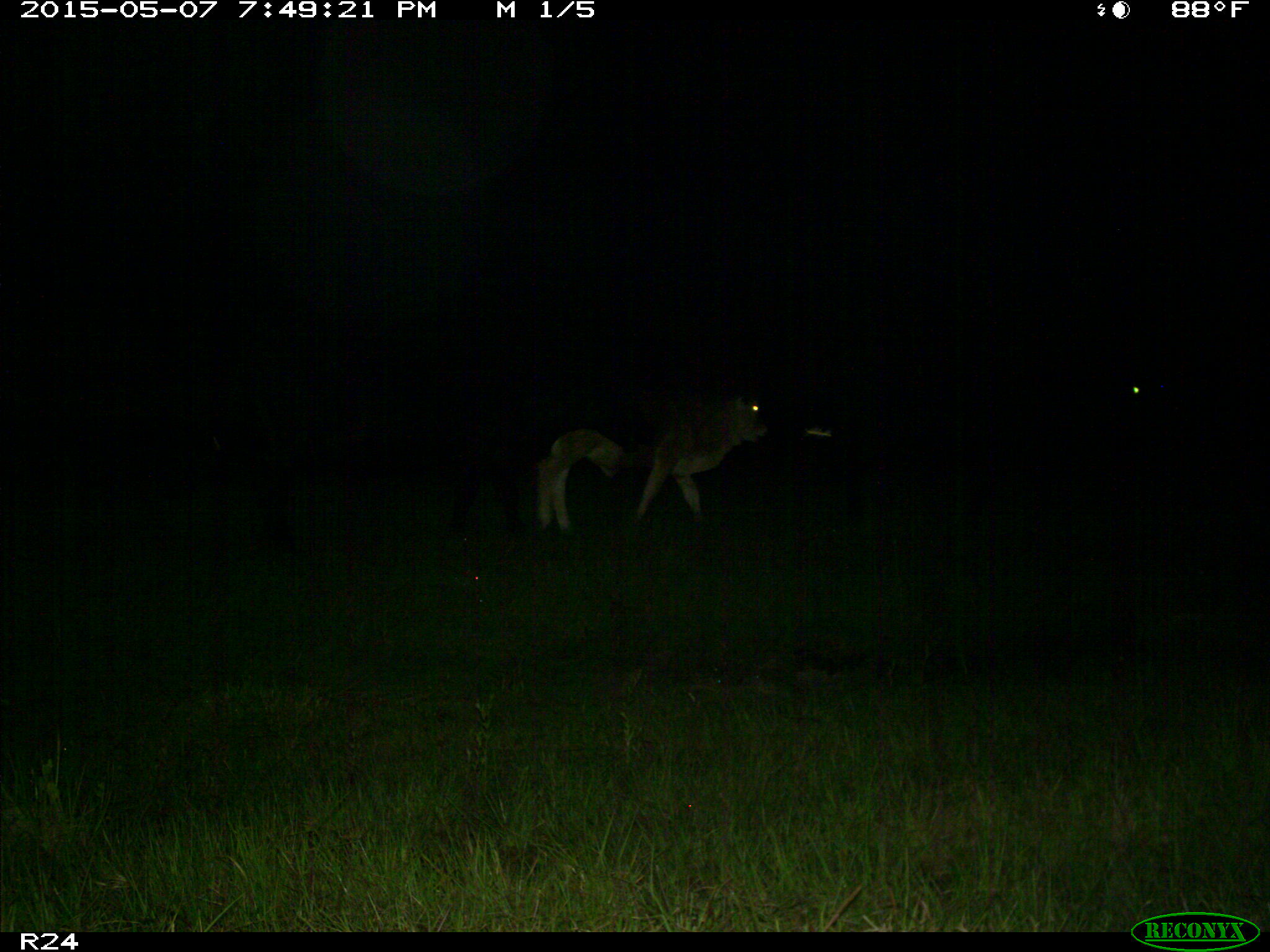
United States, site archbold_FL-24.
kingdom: Animalia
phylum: Chordata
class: Mammalia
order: Artiodactyla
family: Bovidae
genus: Bos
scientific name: Bos taurus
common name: domestic cow